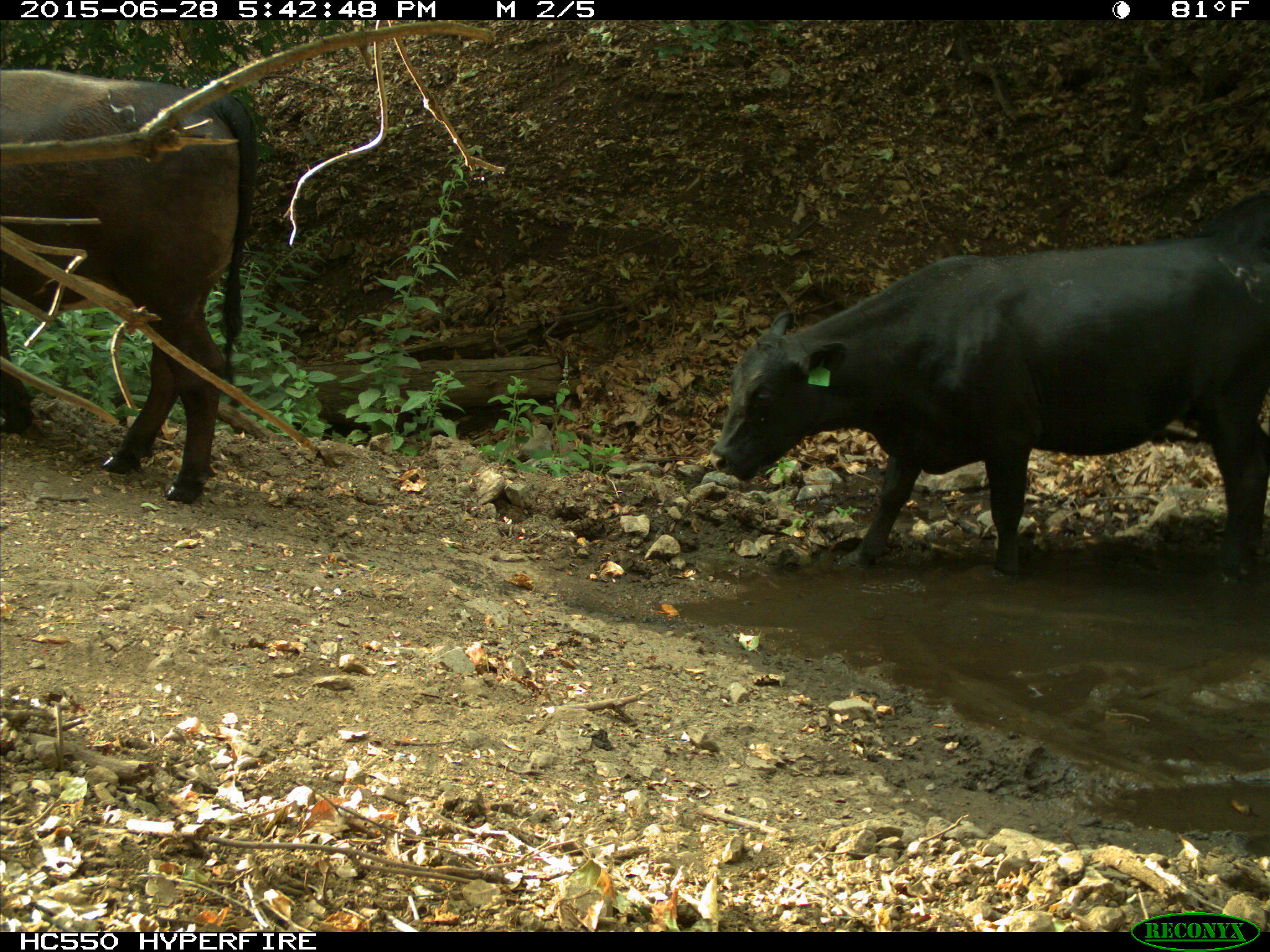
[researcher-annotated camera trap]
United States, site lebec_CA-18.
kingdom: Animalia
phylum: Chordata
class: Mammalia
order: Artiodactyla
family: Bovidae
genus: Bos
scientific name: Bos taurus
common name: domestic cow